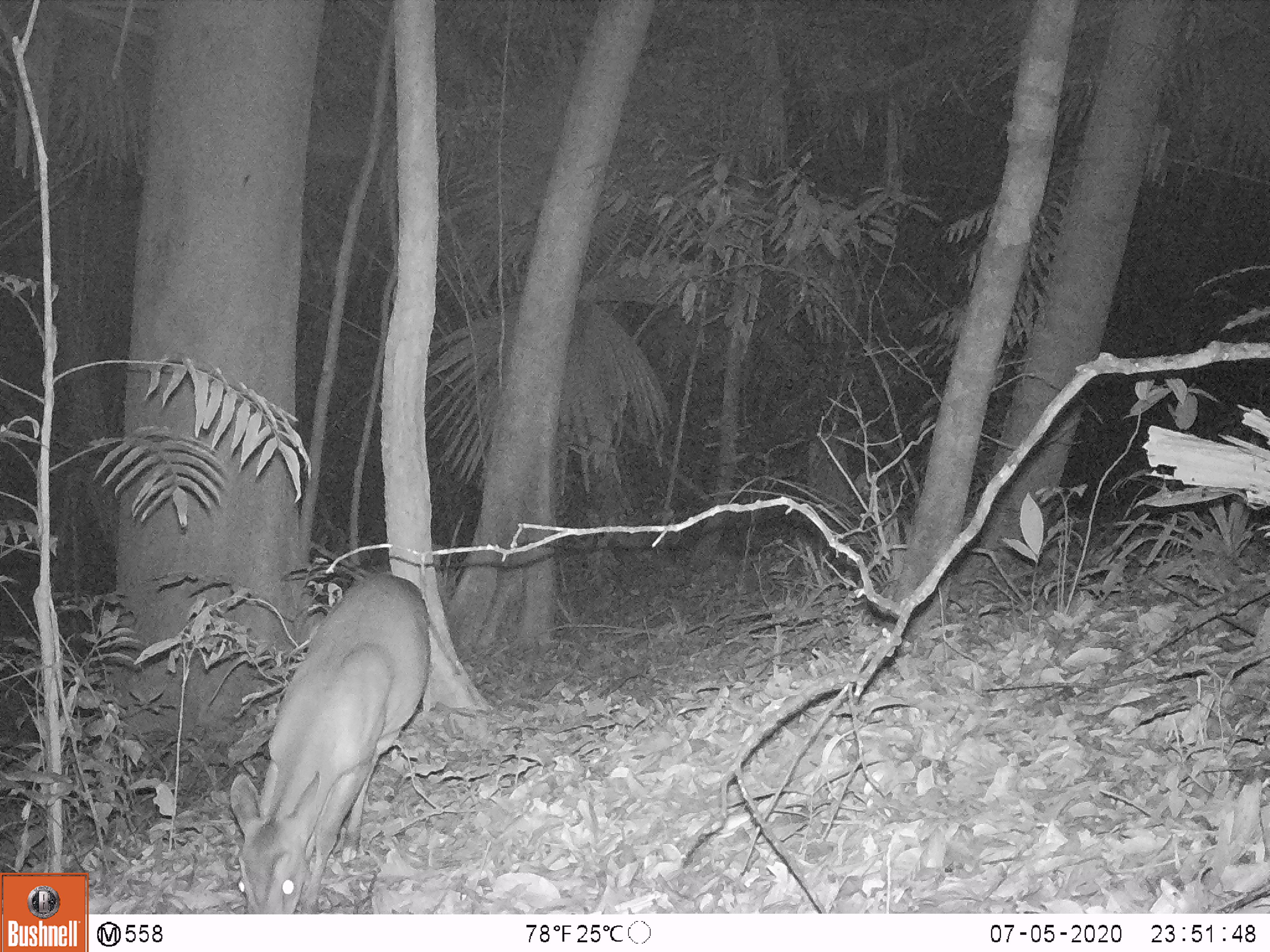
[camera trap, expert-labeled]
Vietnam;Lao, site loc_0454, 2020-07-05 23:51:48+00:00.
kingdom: Animalia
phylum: Chordata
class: Mammalia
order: Artiodactyla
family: Cervidae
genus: Muntiacus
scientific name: Muntiacus vuquangensis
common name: large-antlered muntjac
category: large antlered muntjac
Large antlered muntjac (large-antlered muntjac) (Muntiacus vuquangensis). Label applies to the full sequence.